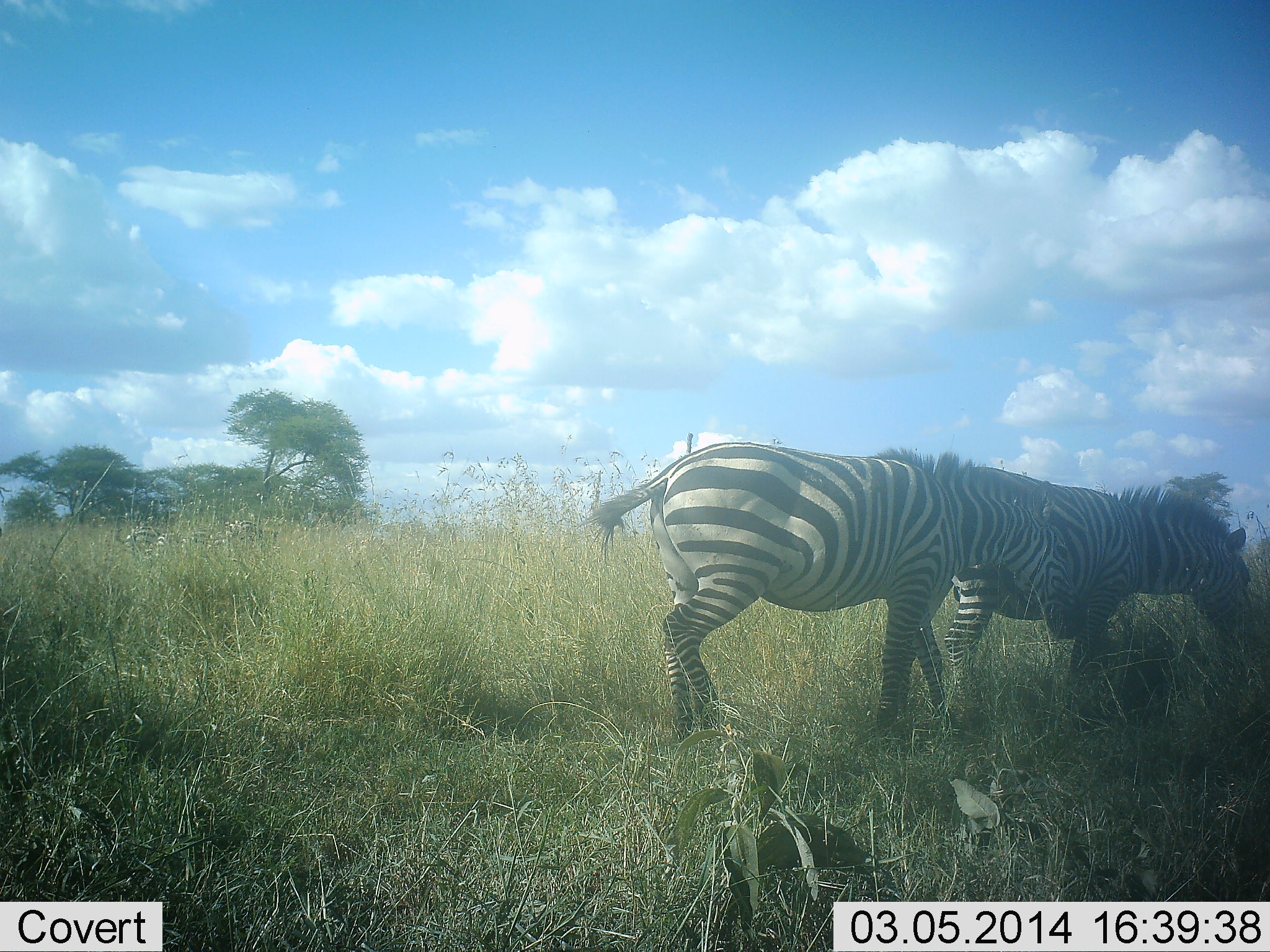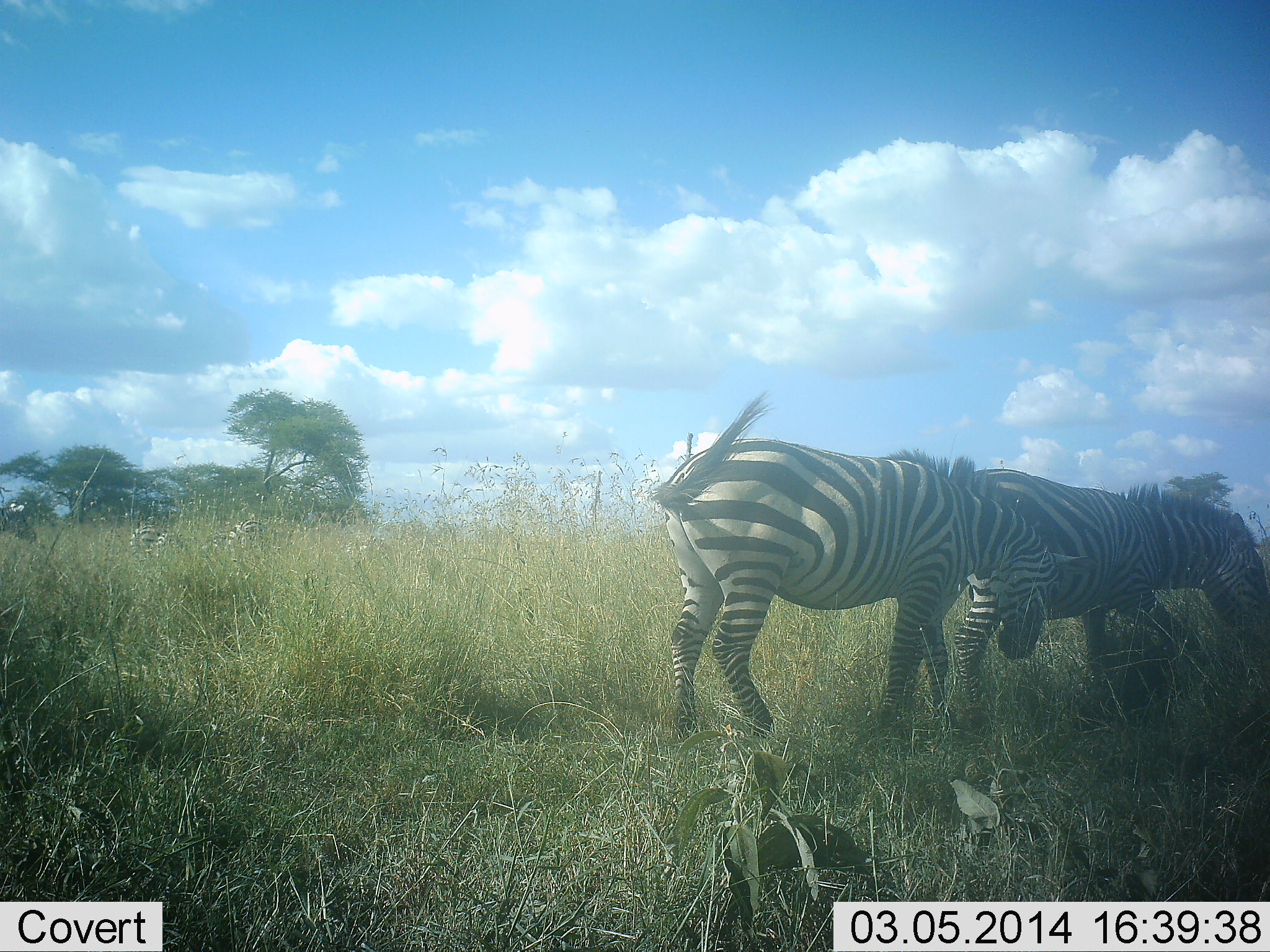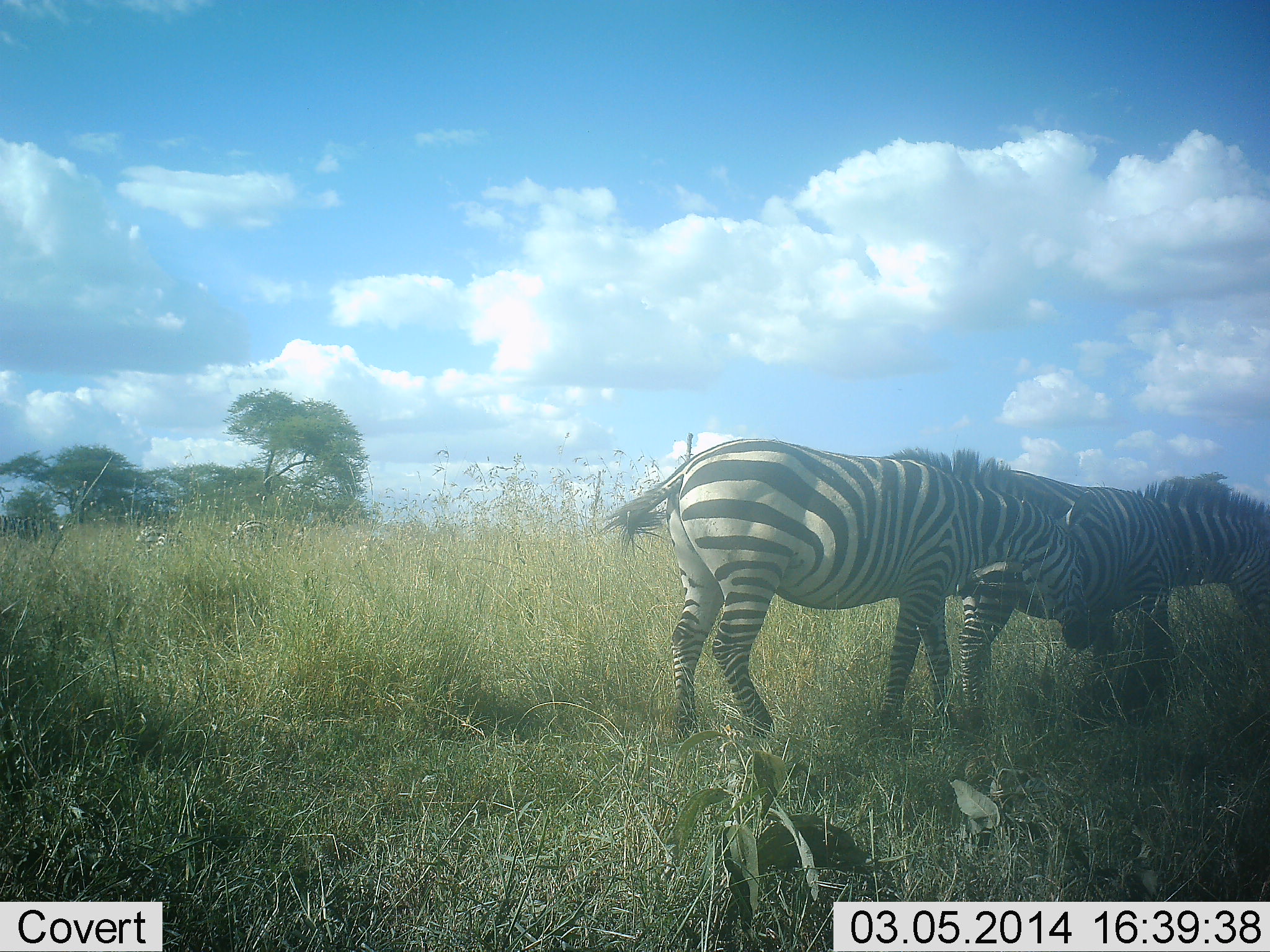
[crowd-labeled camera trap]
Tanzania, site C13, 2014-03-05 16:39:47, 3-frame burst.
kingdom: Animalia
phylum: Chordata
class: Mammalia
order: Perissodactyla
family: Equidae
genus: Equus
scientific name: Equus quagga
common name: plains zebra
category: zebra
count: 5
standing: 40%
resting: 0%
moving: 60%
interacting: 10%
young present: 0%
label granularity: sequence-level